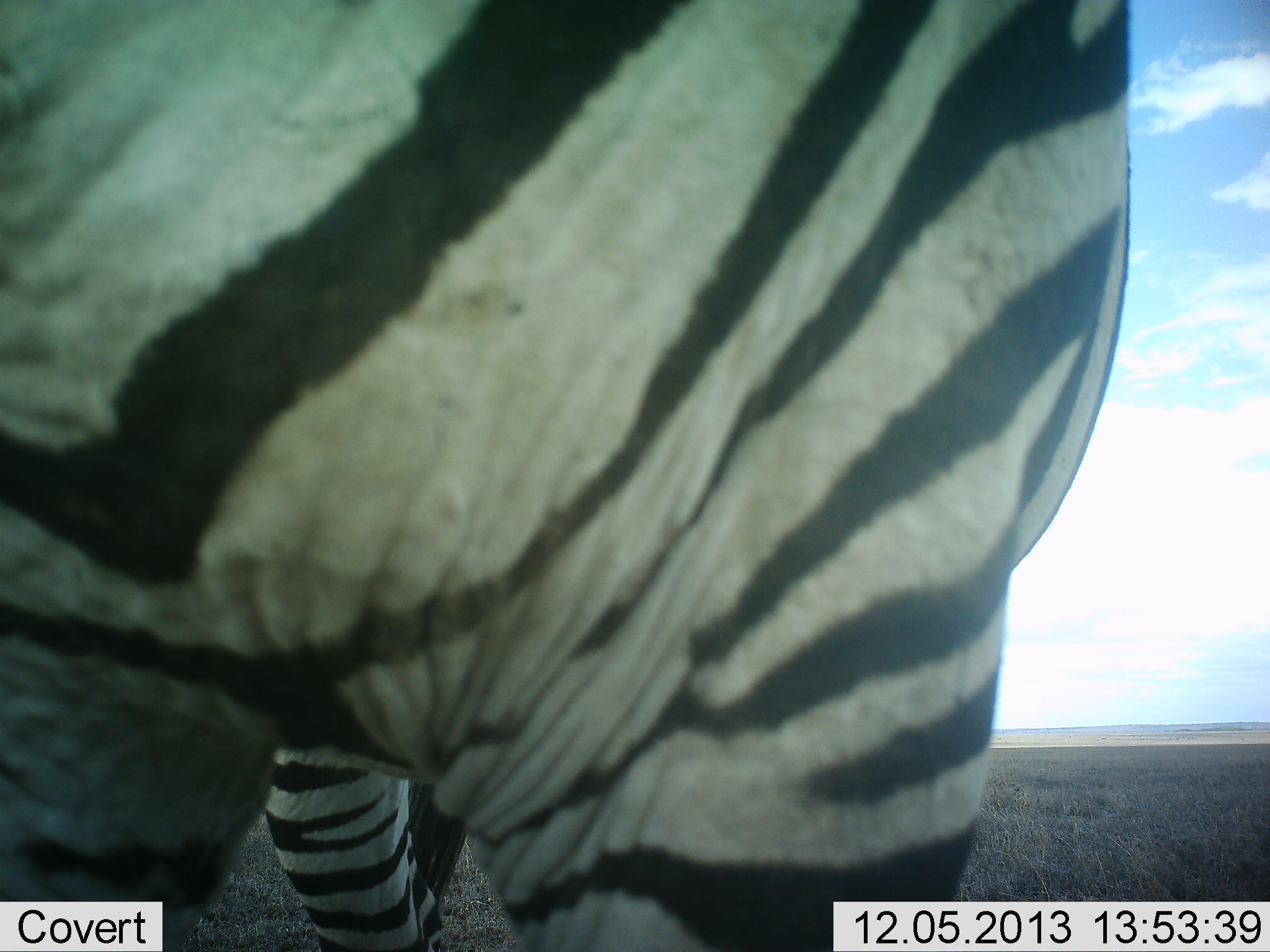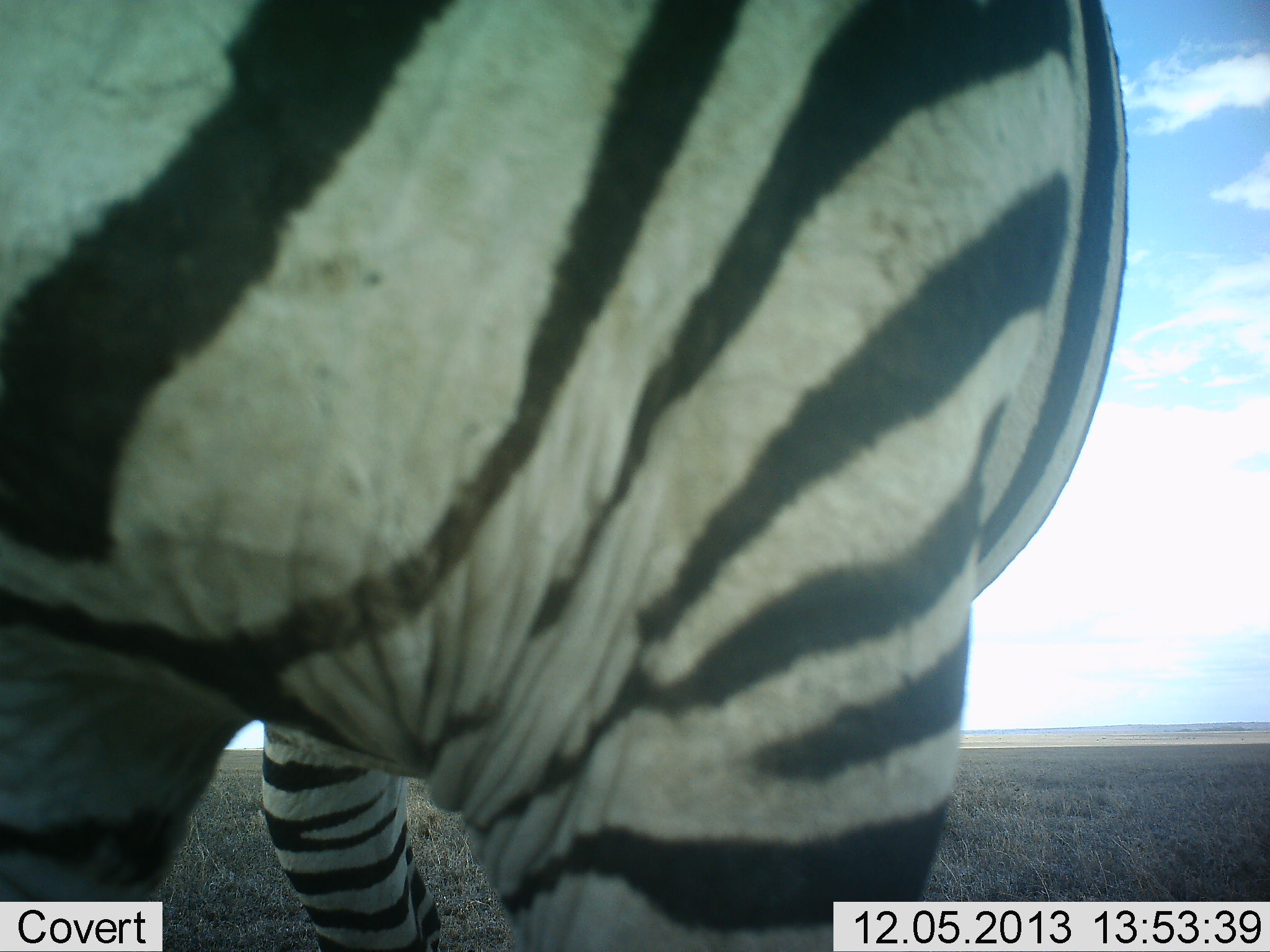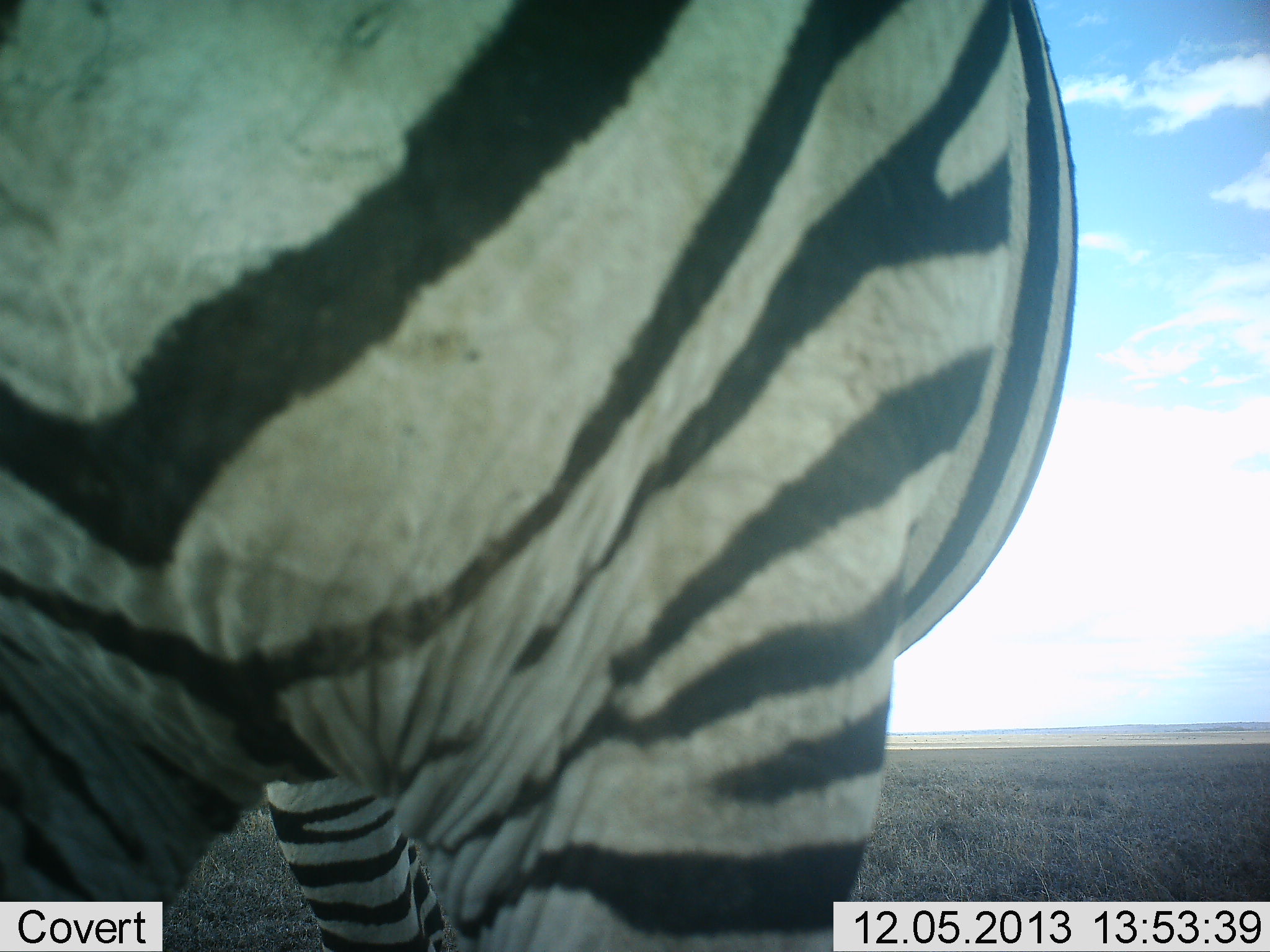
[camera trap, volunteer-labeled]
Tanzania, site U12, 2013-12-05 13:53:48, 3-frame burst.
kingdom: Animalia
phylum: Chordata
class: Mammalia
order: Perissodactyla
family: Equidae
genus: Equus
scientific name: Equus quagga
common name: plains zebra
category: zebra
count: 1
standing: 90%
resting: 0%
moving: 0%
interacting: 0%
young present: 0%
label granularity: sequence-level